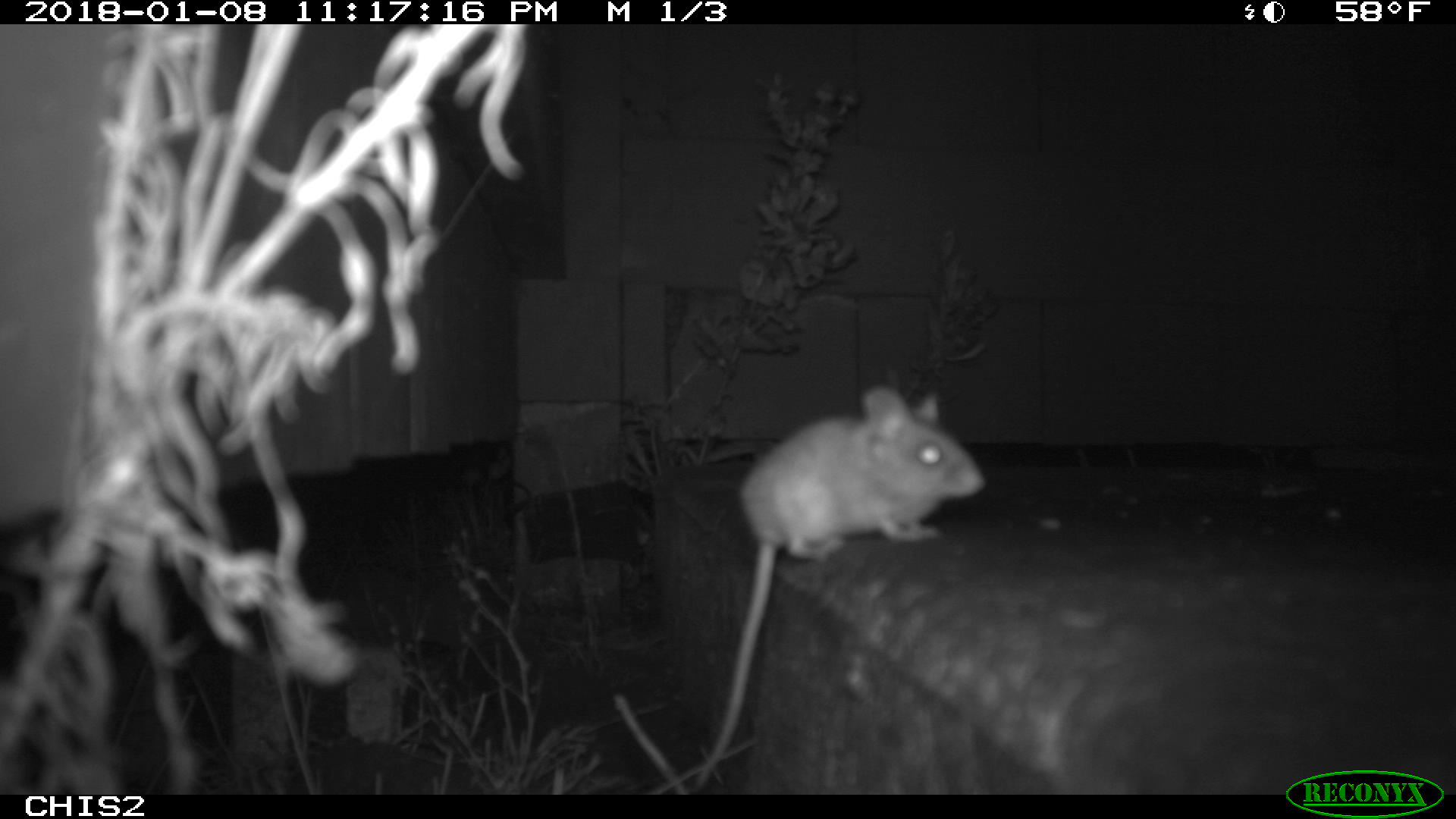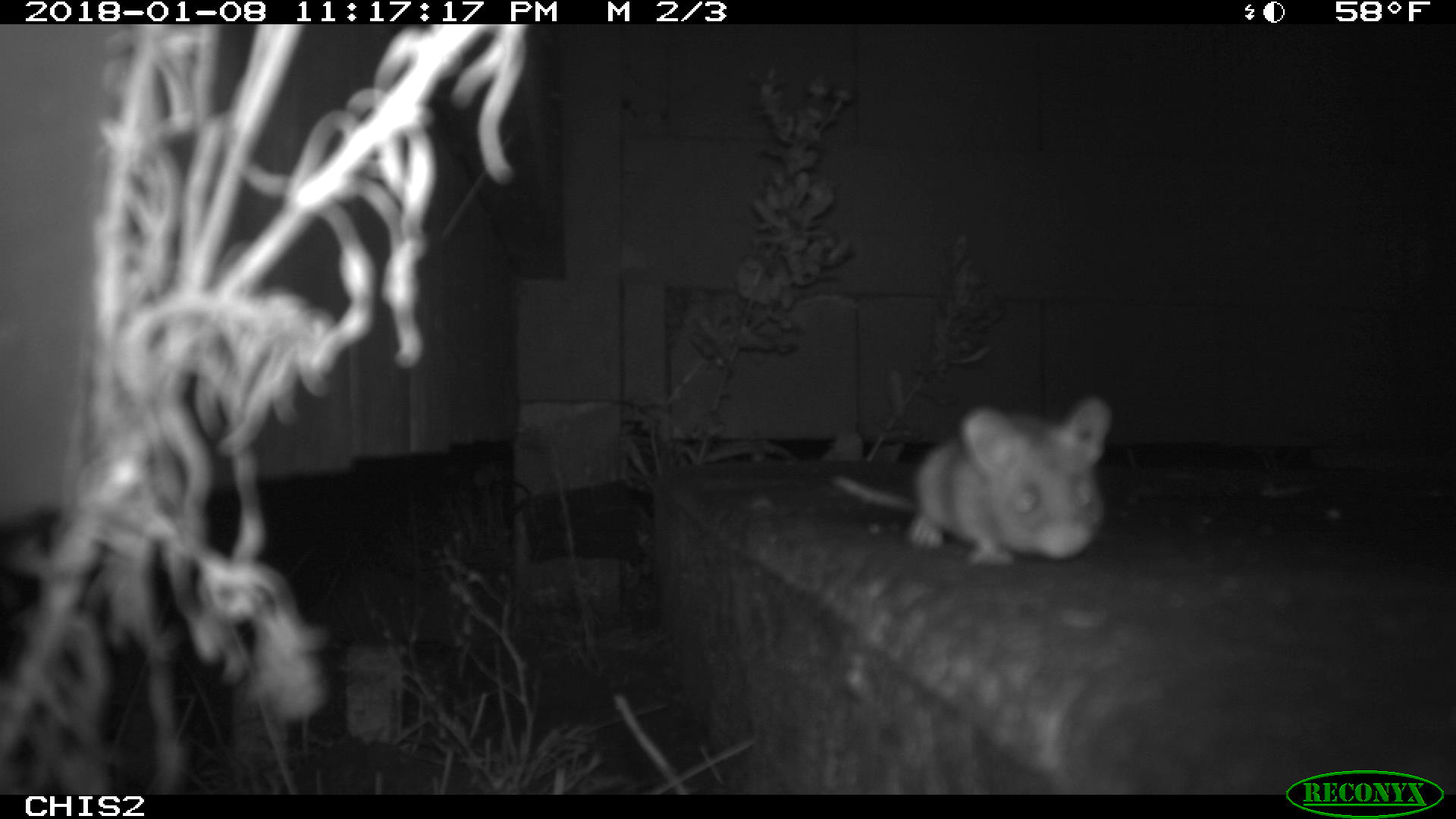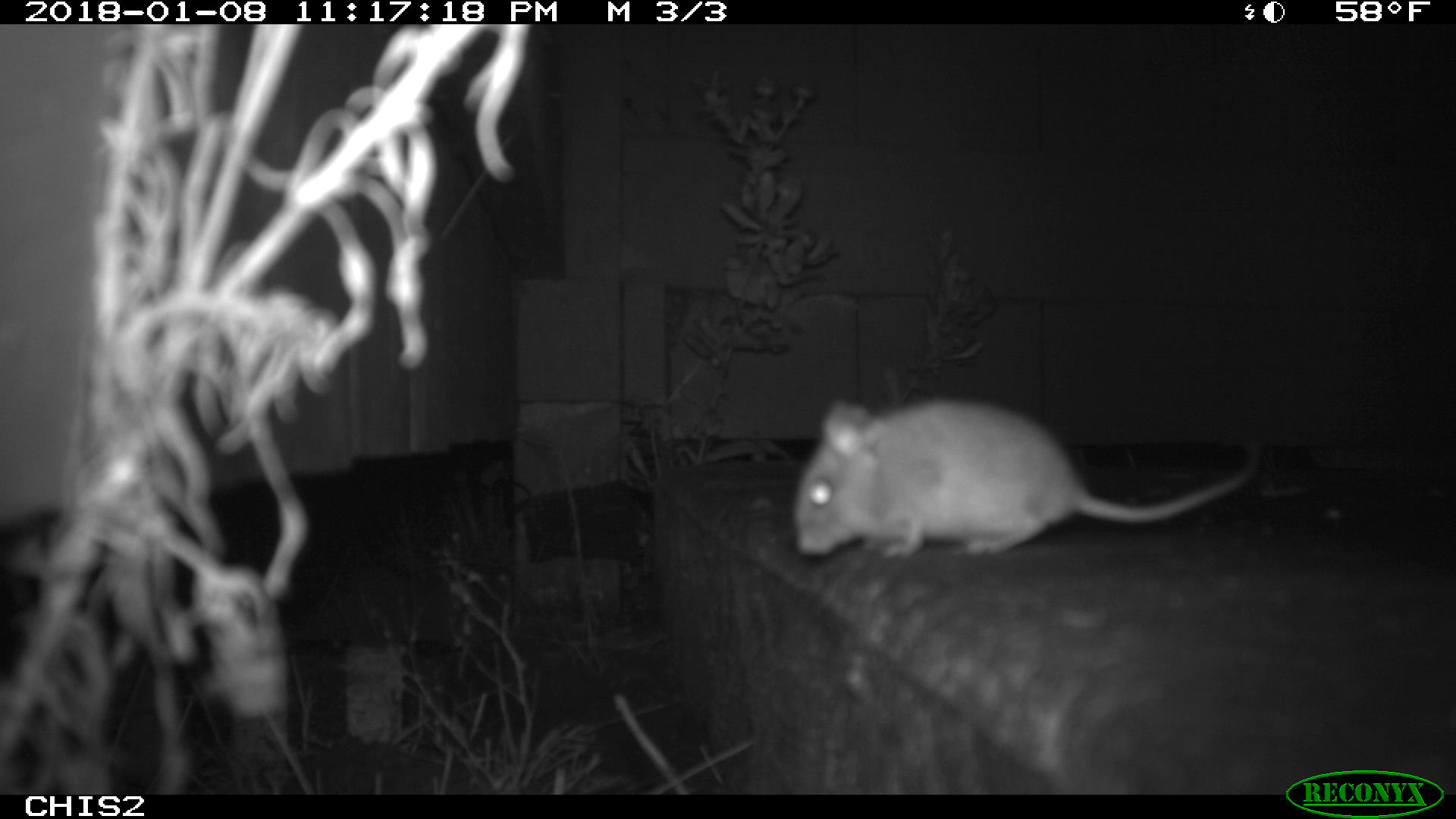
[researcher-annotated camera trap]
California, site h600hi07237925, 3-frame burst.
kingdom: Animalia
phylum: Chordata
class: Mammalia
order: Rodentia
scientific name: Rodentia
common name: rodent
Rodent (Rodentia).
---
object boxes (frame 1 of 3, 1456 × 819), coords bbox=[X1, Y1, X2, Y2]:
rodent: bbox=[695, 383, 986, 786]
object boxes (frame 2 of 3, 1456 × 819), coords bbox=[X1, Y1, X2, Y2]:
rodent: bbox=[833, 397, 1111, 563]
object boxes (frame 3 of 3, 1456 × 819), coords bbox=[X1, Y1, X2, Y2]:
rodent: bbox=[793, 400, 1260, 557]